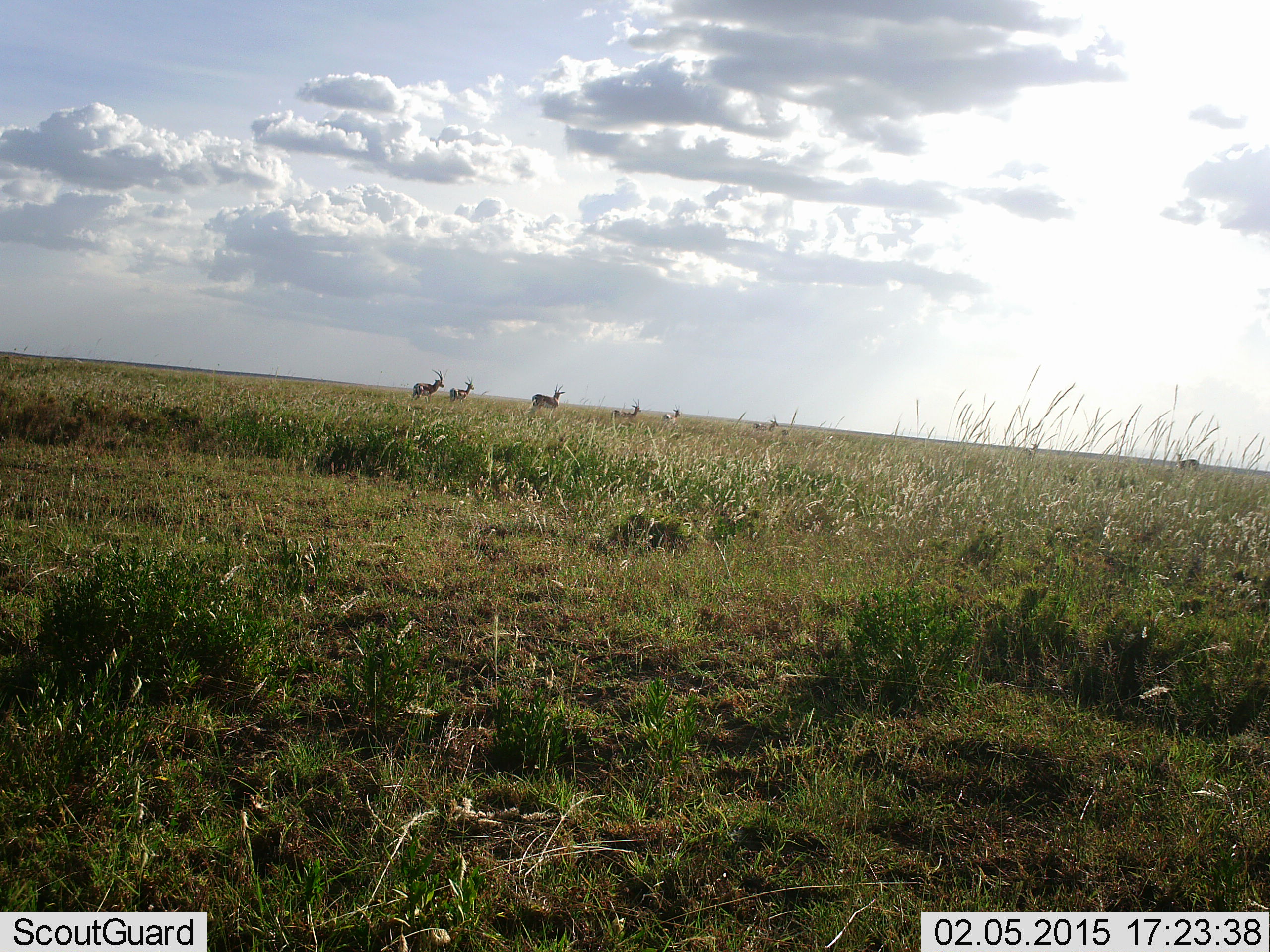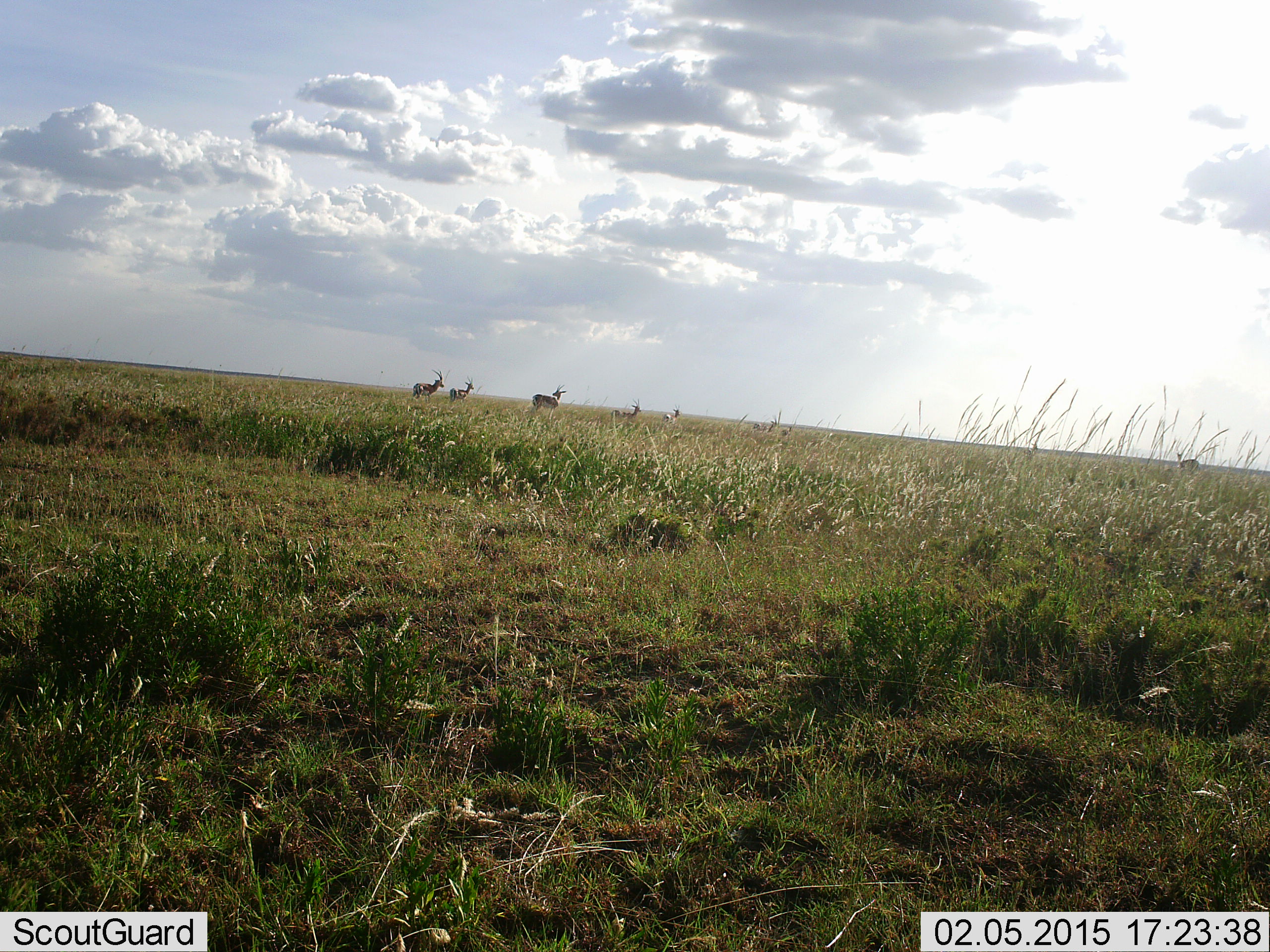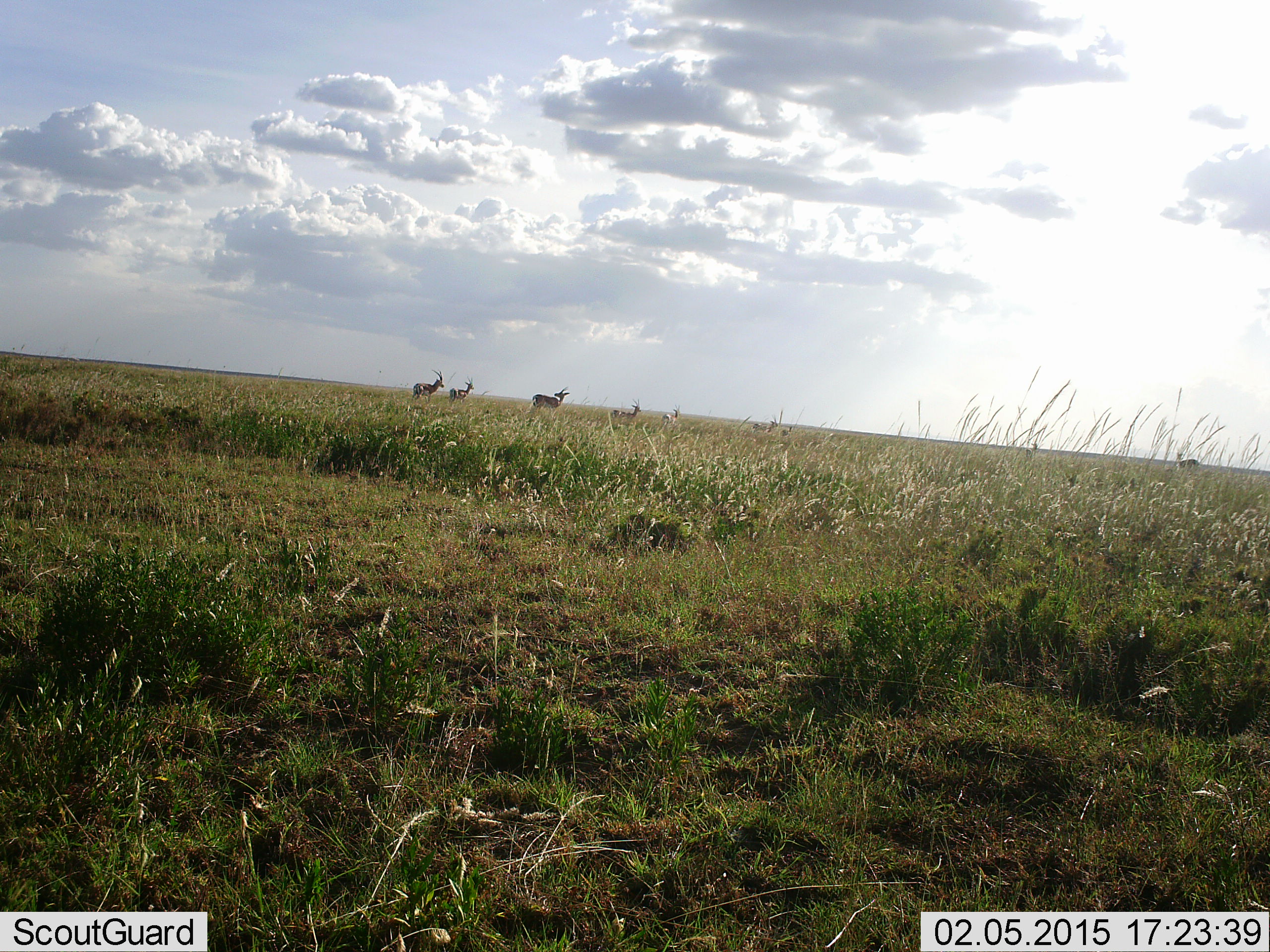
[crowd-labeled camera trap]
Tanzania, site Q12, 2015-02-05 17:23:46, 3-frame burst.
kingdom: Animalia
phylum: Chordata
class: Mammalia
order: Artiodactyla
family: Bovidae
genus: Eudorcas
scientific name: Eudorcas thomsonii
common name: thomson's gazelle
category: gazellethomsons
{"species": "gazellethomsons (thomson's gazelle) (Eudorcas thomsonii)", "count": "5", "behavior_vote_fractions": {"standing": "78%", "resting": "0%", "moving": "22%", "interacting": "0%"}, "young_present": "11%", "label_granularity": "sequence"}